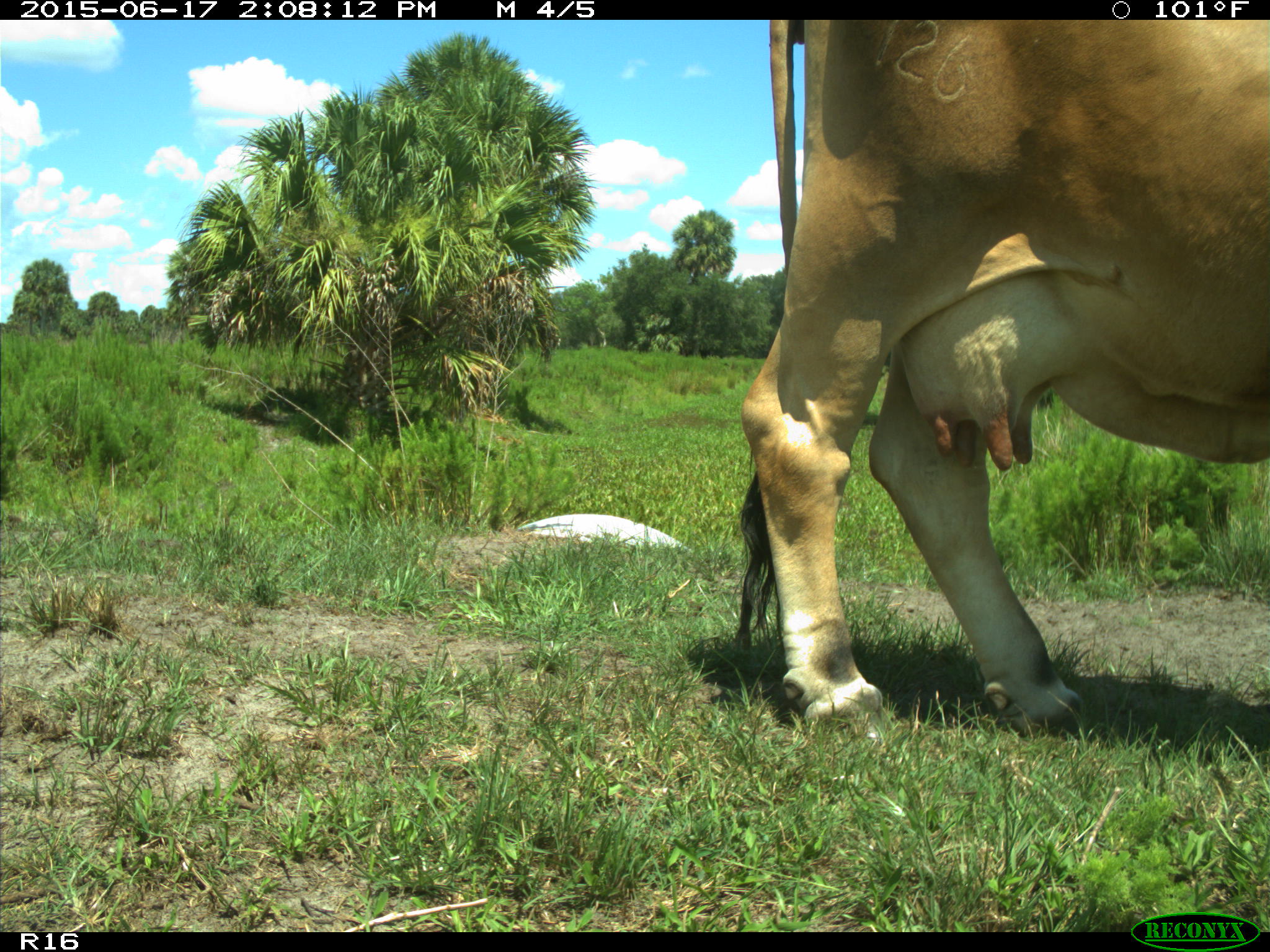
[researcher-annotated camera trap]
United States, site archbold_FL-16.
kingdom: Animalia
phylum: Chordata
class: Mammalia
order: Artiodactyla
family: Bovidae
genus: Bos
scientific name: Bos taurus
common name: domestic cow